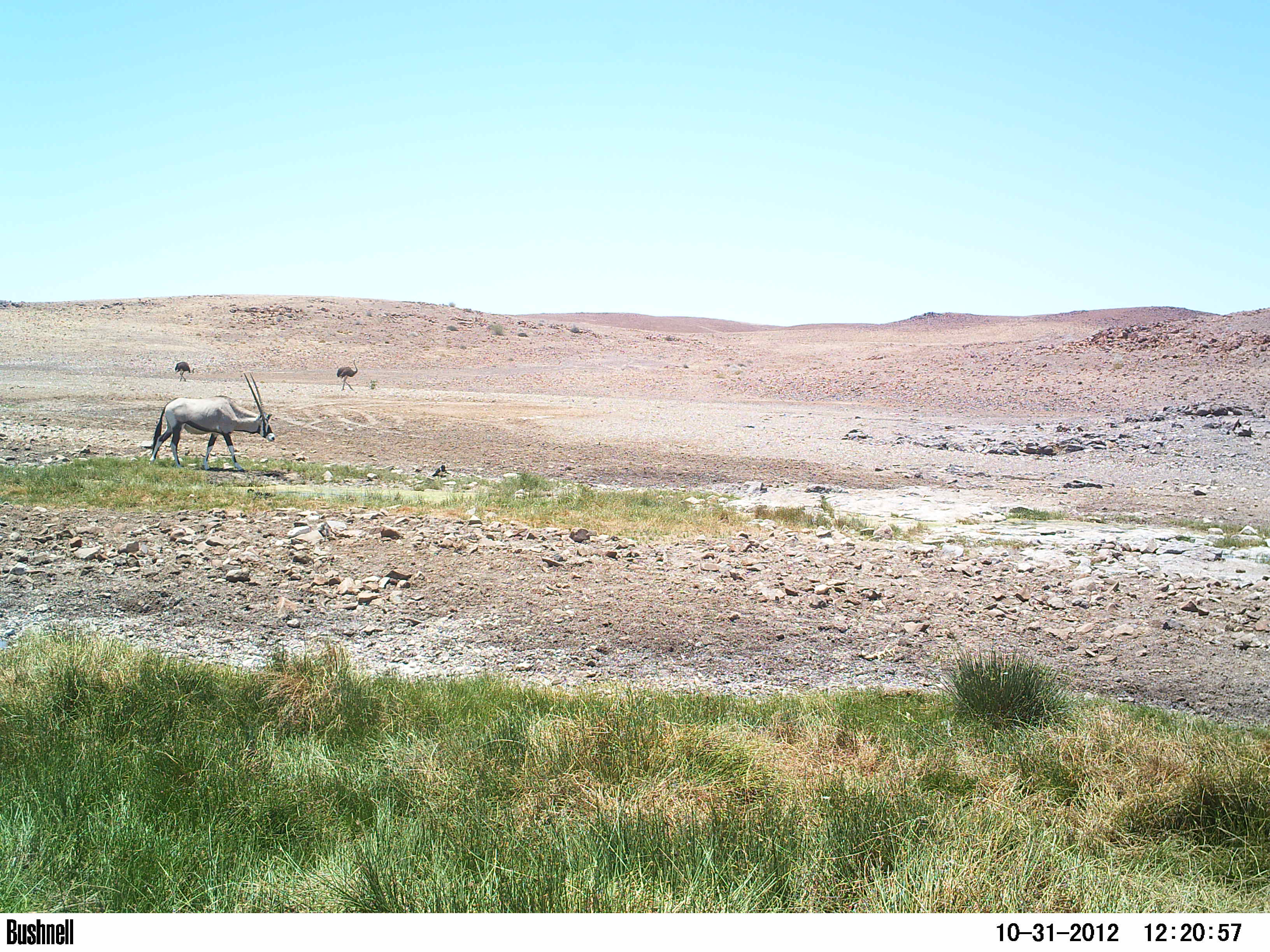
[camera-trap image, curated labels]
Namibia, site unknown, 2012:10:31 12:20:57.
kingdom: Animalia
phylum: Chordata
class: Mammalia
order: Artiodactyla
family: Bovidae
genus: Oryx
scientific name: Oryx gazella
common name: gemsbok